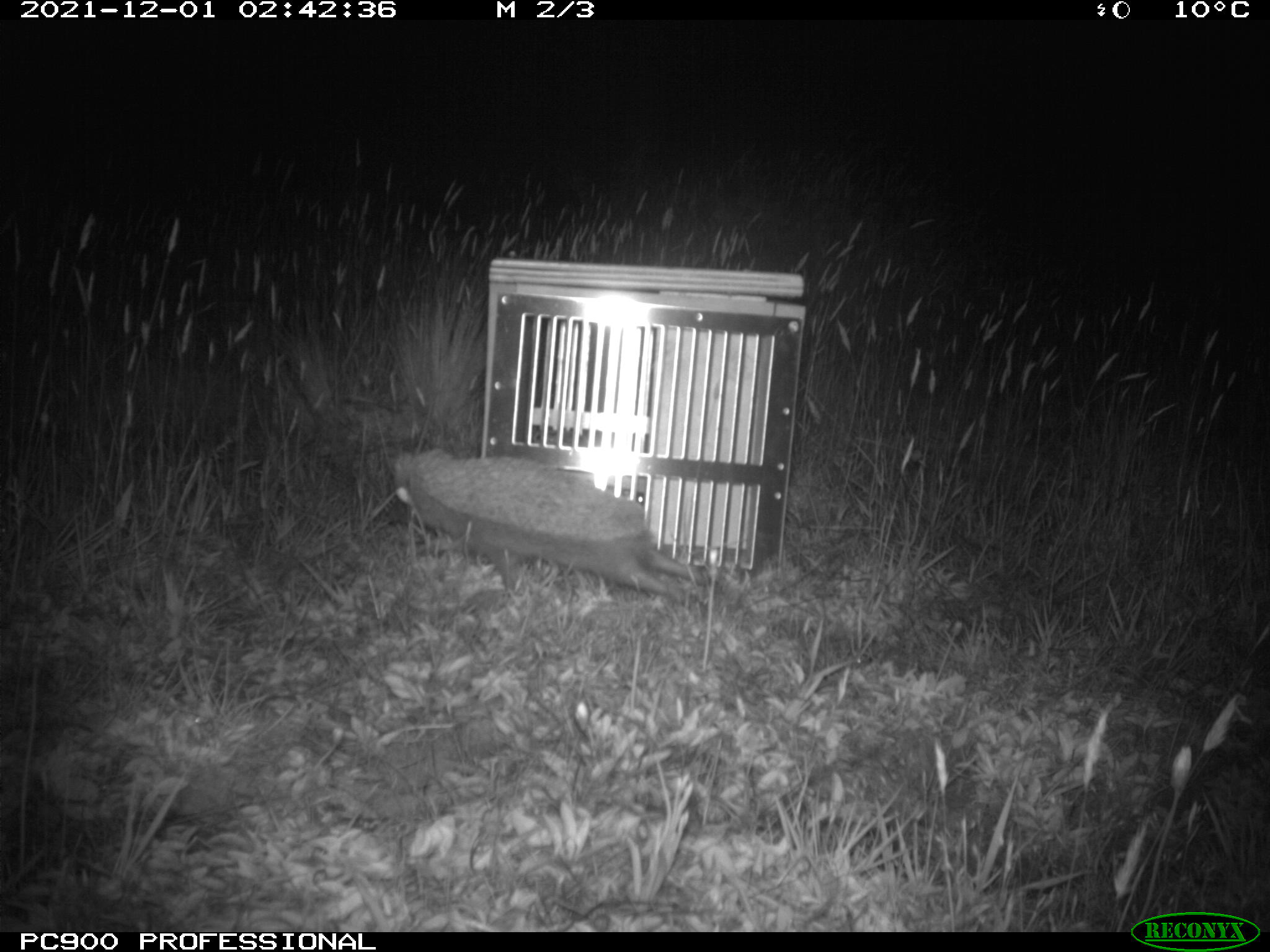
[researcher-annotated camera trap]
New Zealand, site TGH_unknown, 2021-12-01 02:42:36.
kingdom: Animalia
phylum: Chordata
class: Mammalia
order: Eulipotyphla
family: Erinaceidae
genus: Erinaceus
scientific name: Erinaceus europaeus europaeus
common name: european hedgehog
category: hedgehog